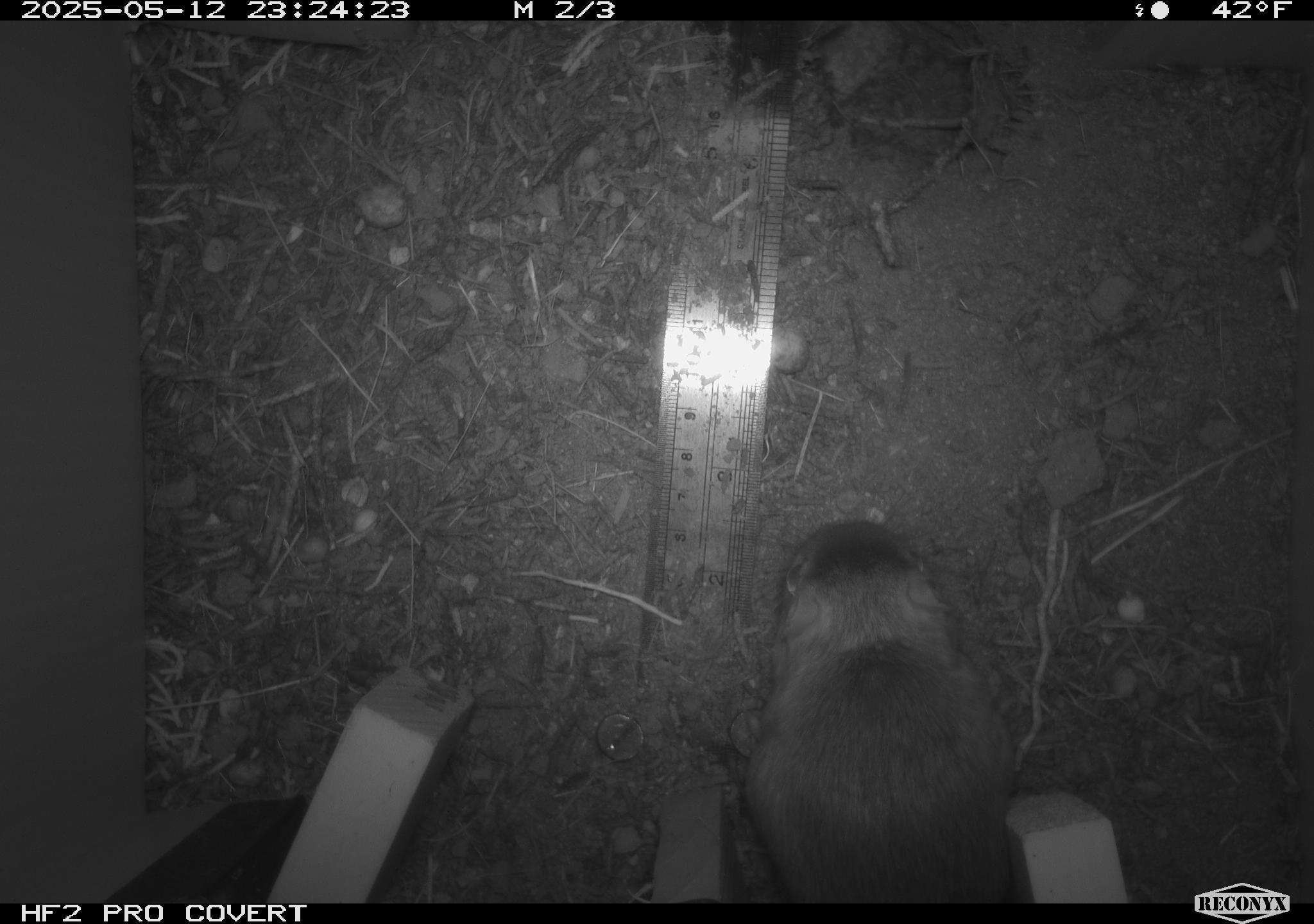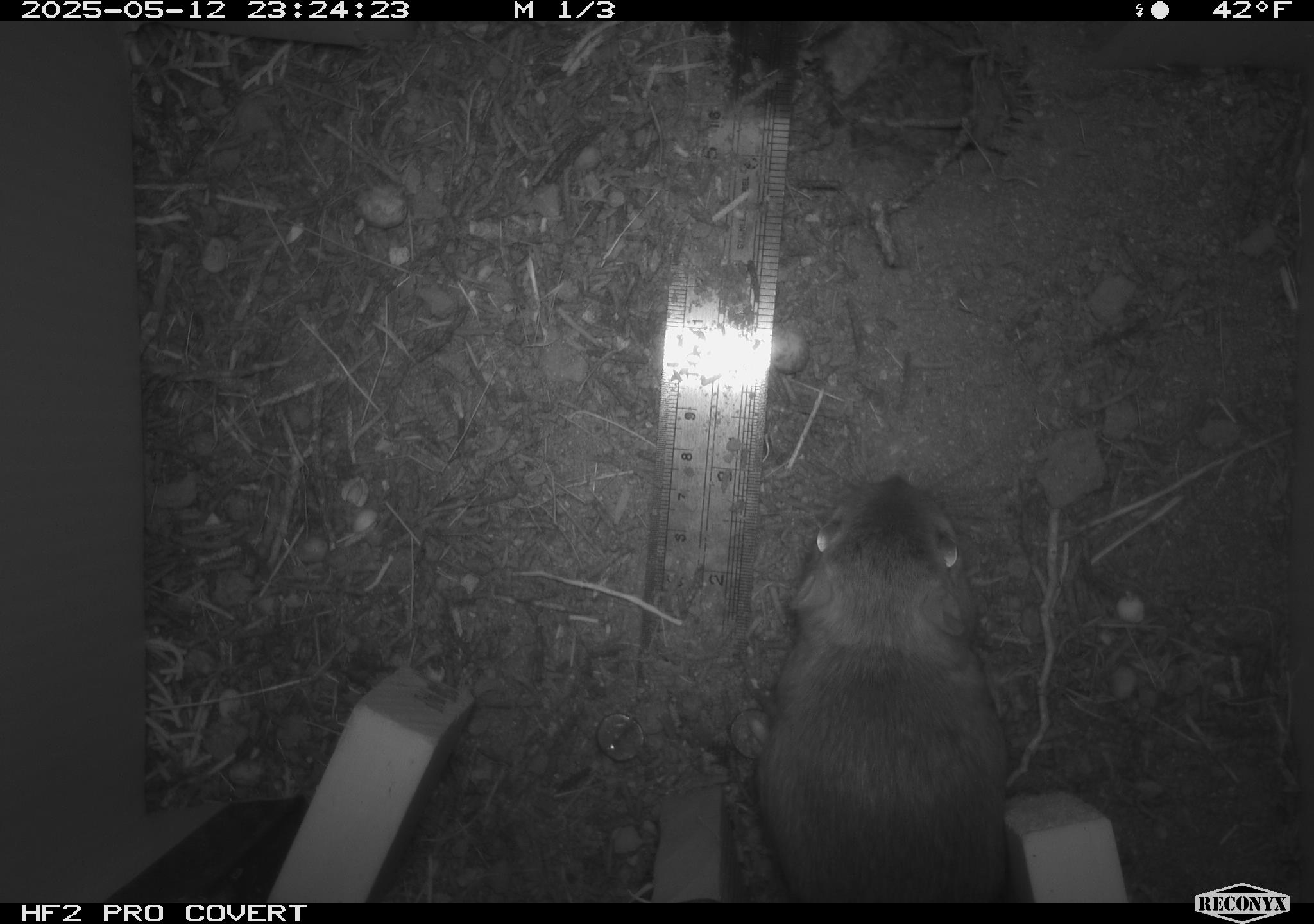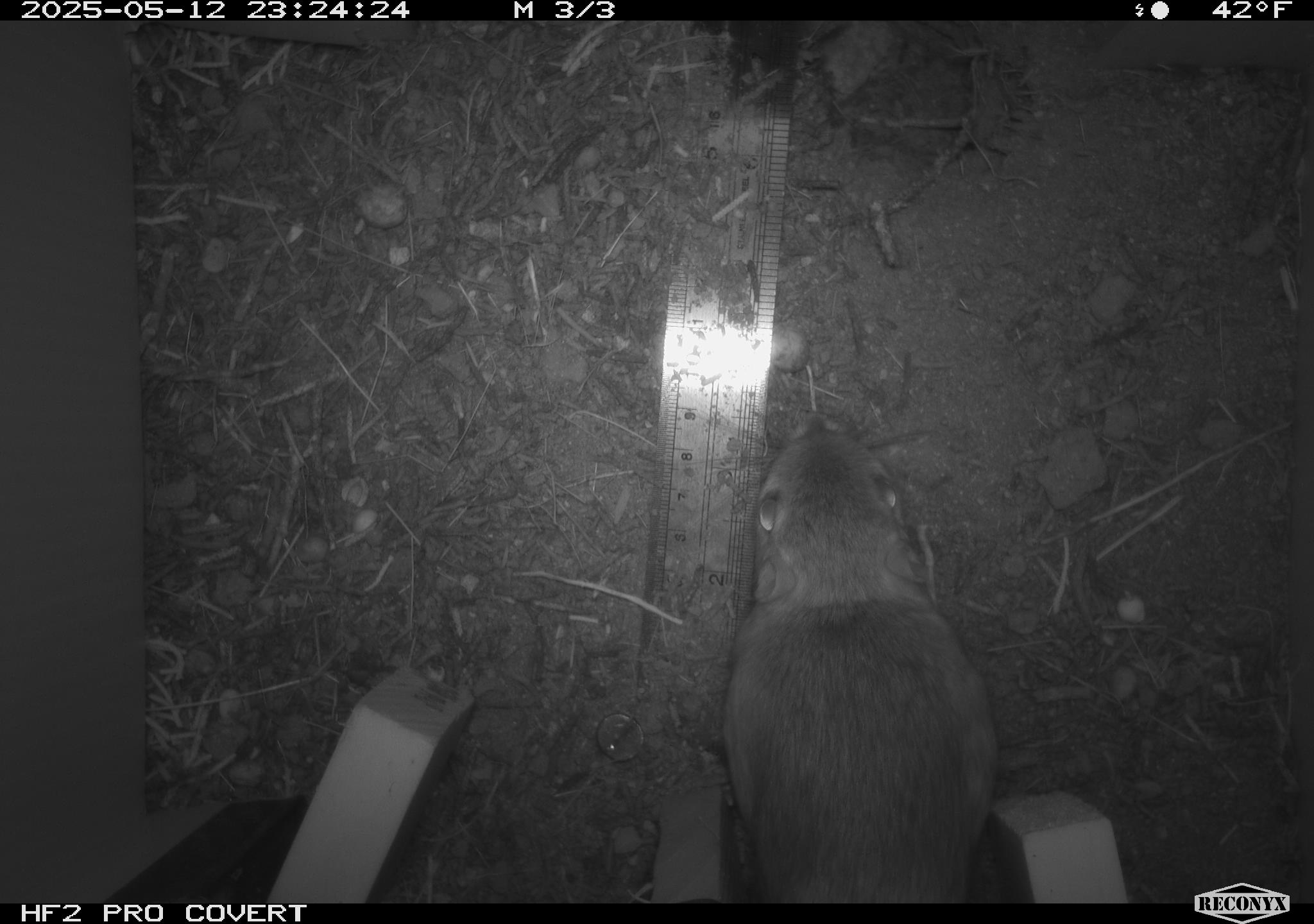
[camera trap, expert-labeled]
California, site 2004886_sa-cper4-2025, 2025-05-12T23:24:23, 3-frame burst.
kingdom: Animalia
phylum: Chordata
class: Mammalia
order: Rodentia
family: Heteromyidae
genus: Dipodomys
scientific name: Dipodomys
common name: kangaroo rats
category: dipodomys species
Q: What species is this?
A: Dipodomys species (kangaroo rats) (Dipodomys).